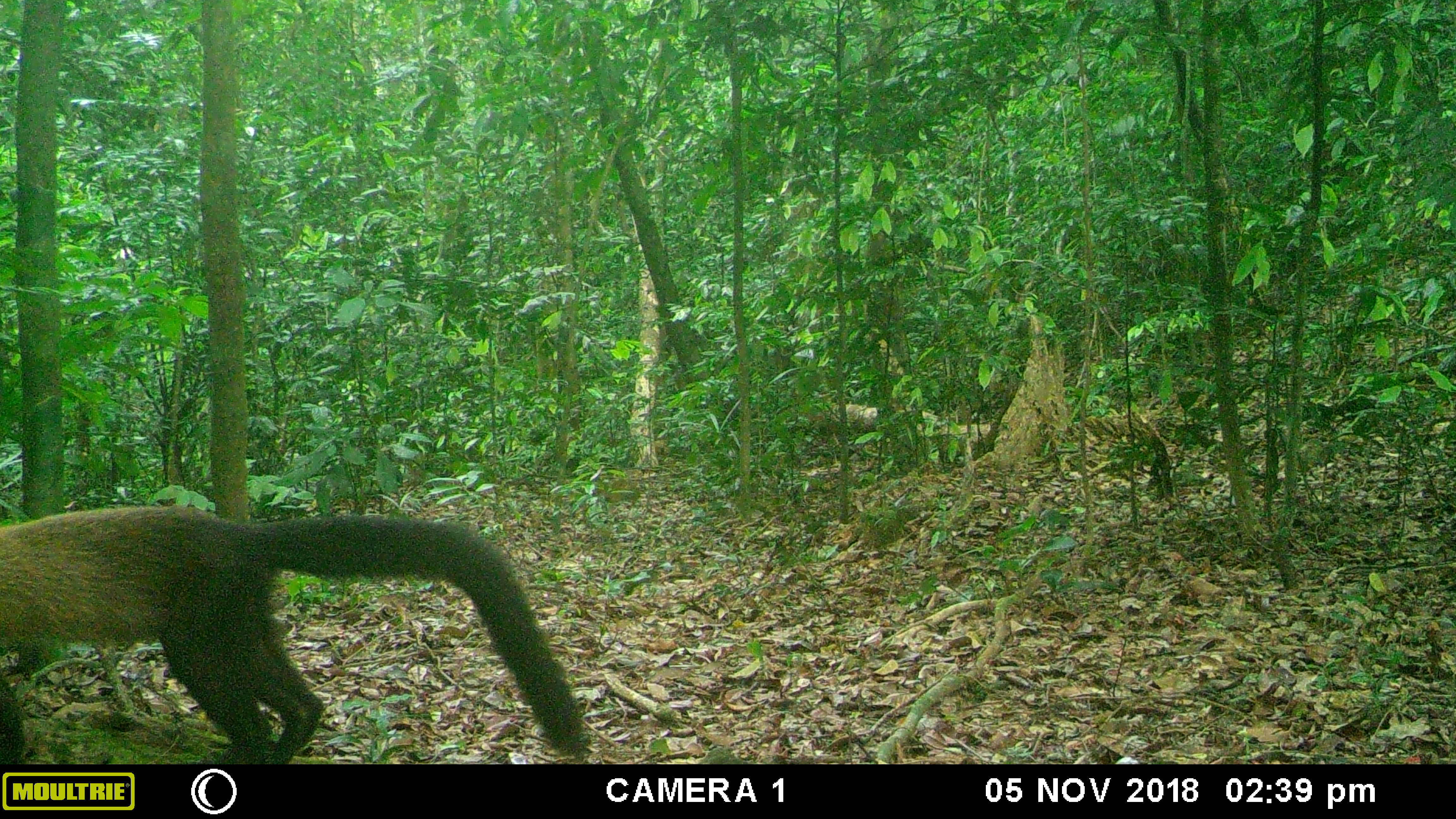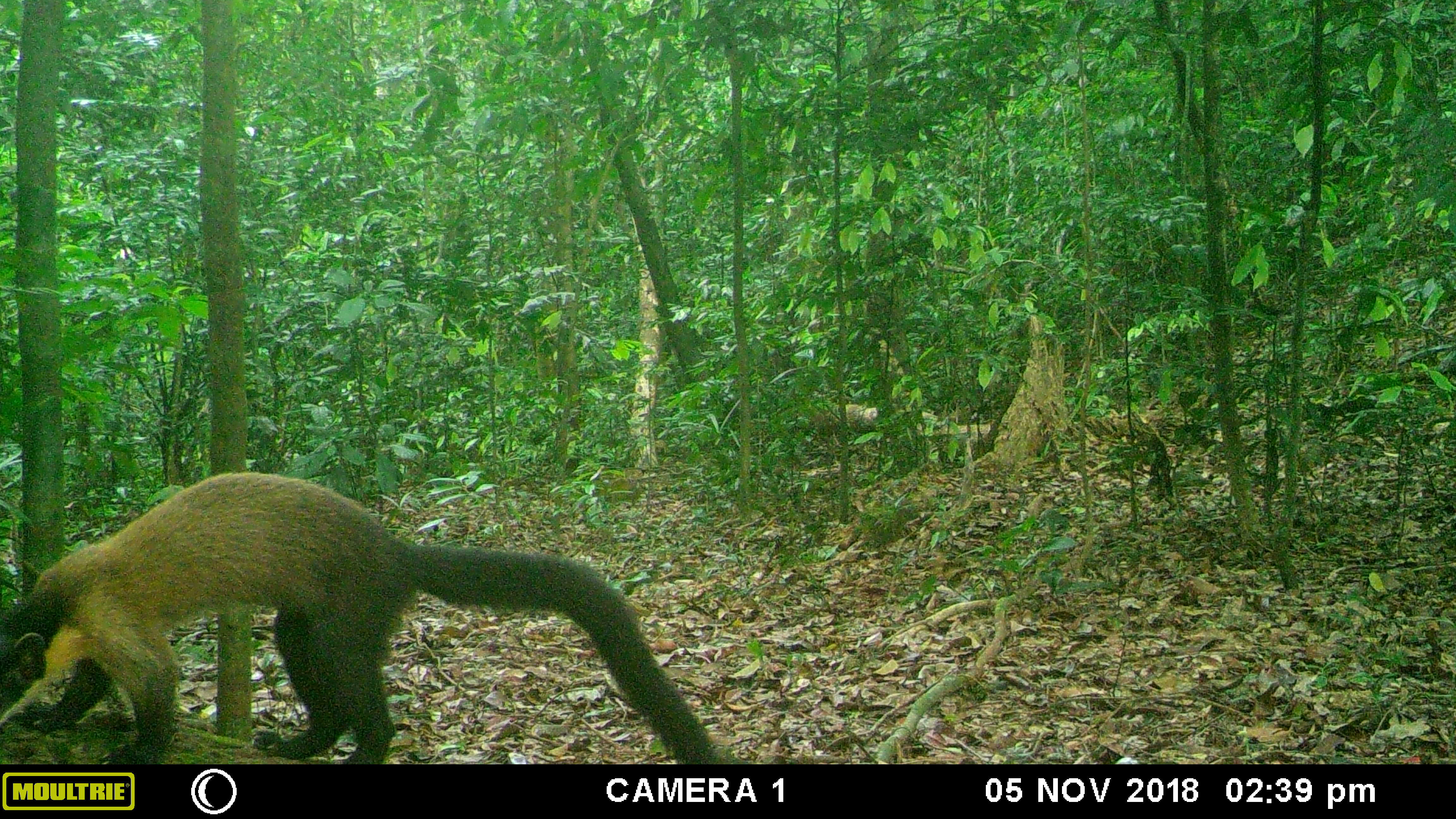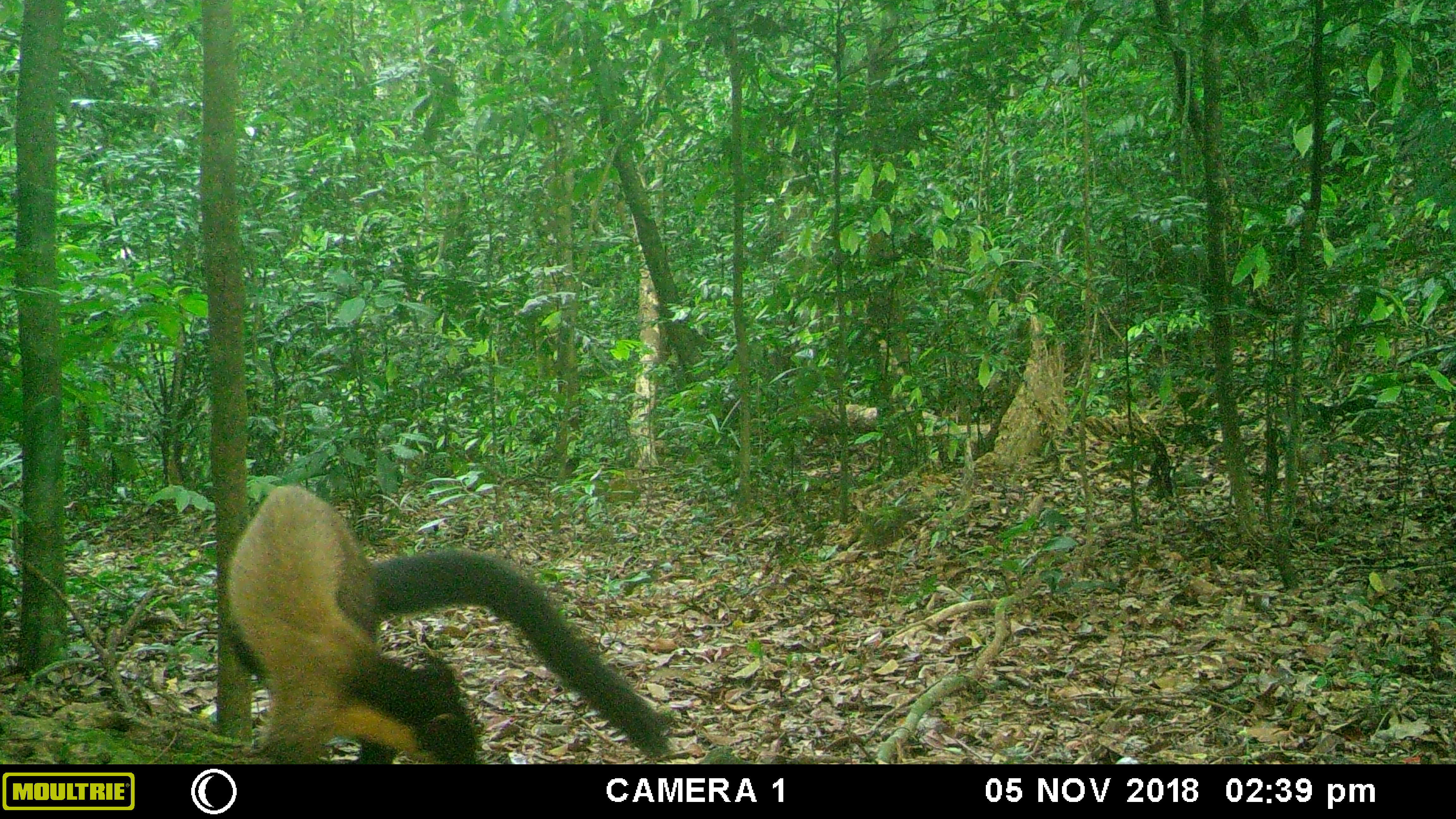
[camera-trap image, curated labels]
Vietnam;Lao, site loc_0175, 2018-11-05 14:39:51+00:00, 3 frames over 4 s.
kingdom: Animalia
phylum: Chordata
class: Mammalia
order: Carnivora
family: Mustelidae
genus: Martes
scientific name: Martes flavigula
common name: yellow-throated marten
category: yellow throated marten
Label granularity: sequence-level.